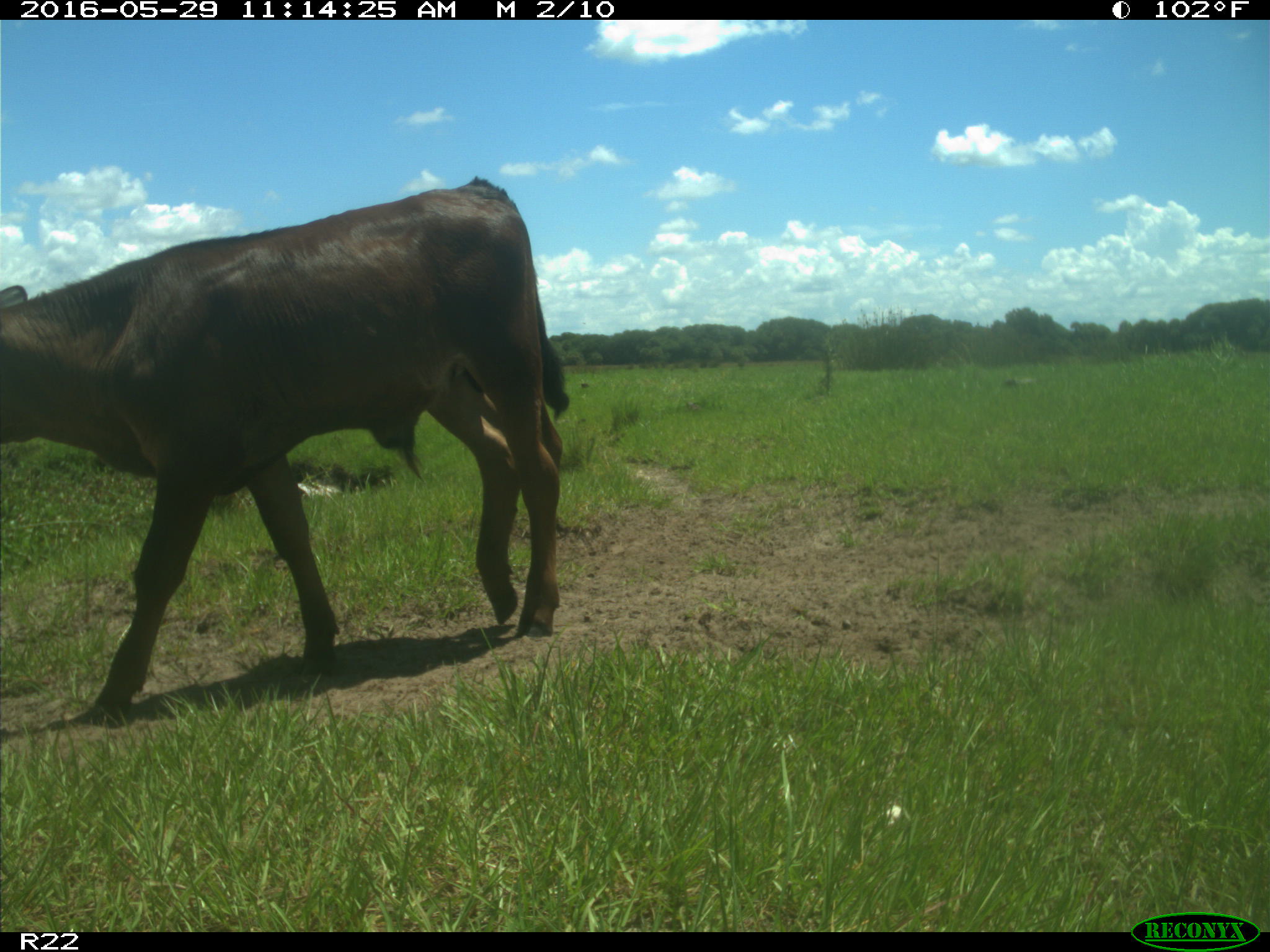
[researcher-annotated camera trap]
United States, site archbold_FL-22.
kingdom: Animalia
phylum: Chordata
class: Mammalia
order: Artiodactyla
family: Bovidae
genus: Bos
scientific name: Bos taurus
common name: domestic cow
Bos taurus (domestic cow).